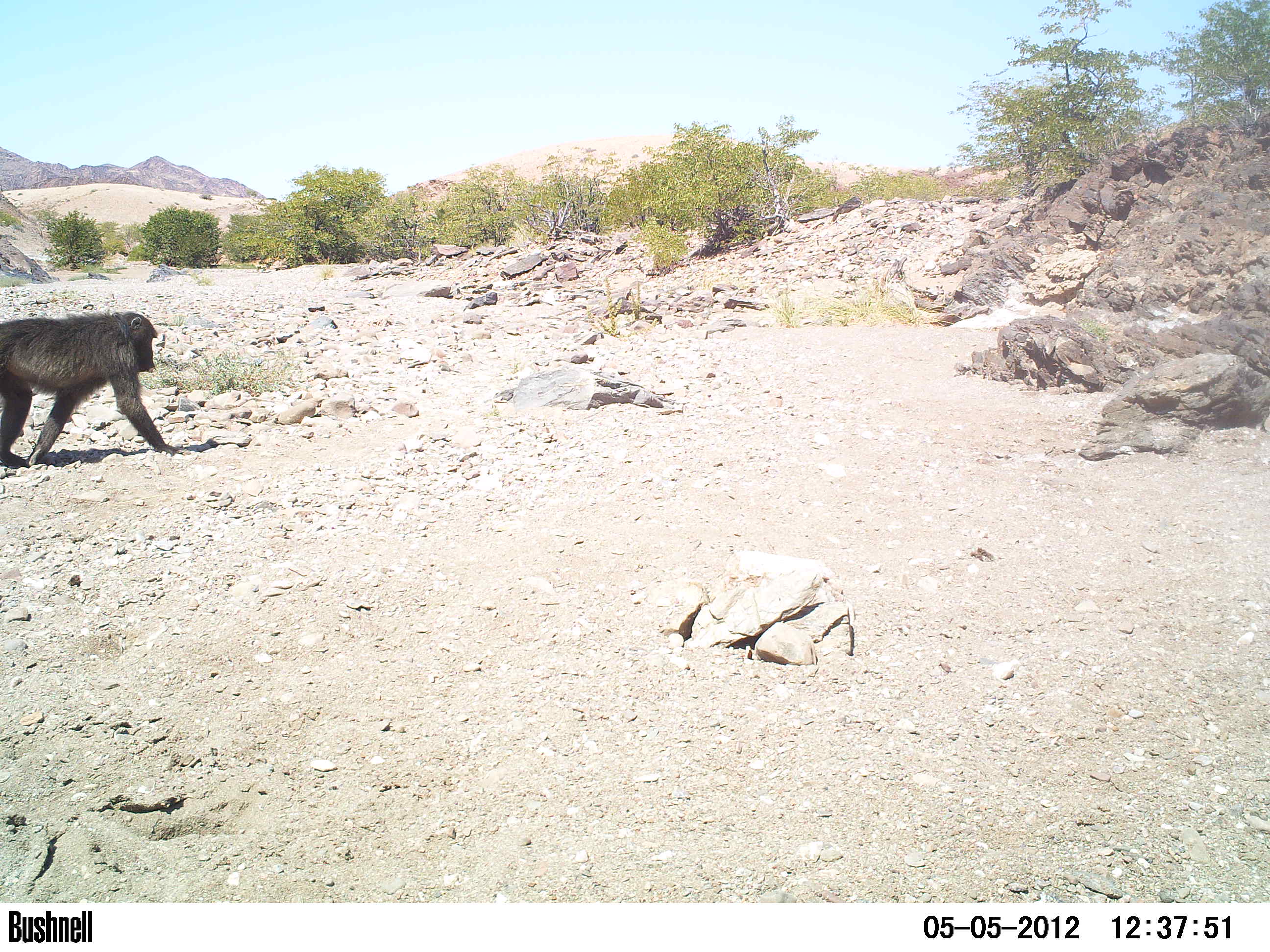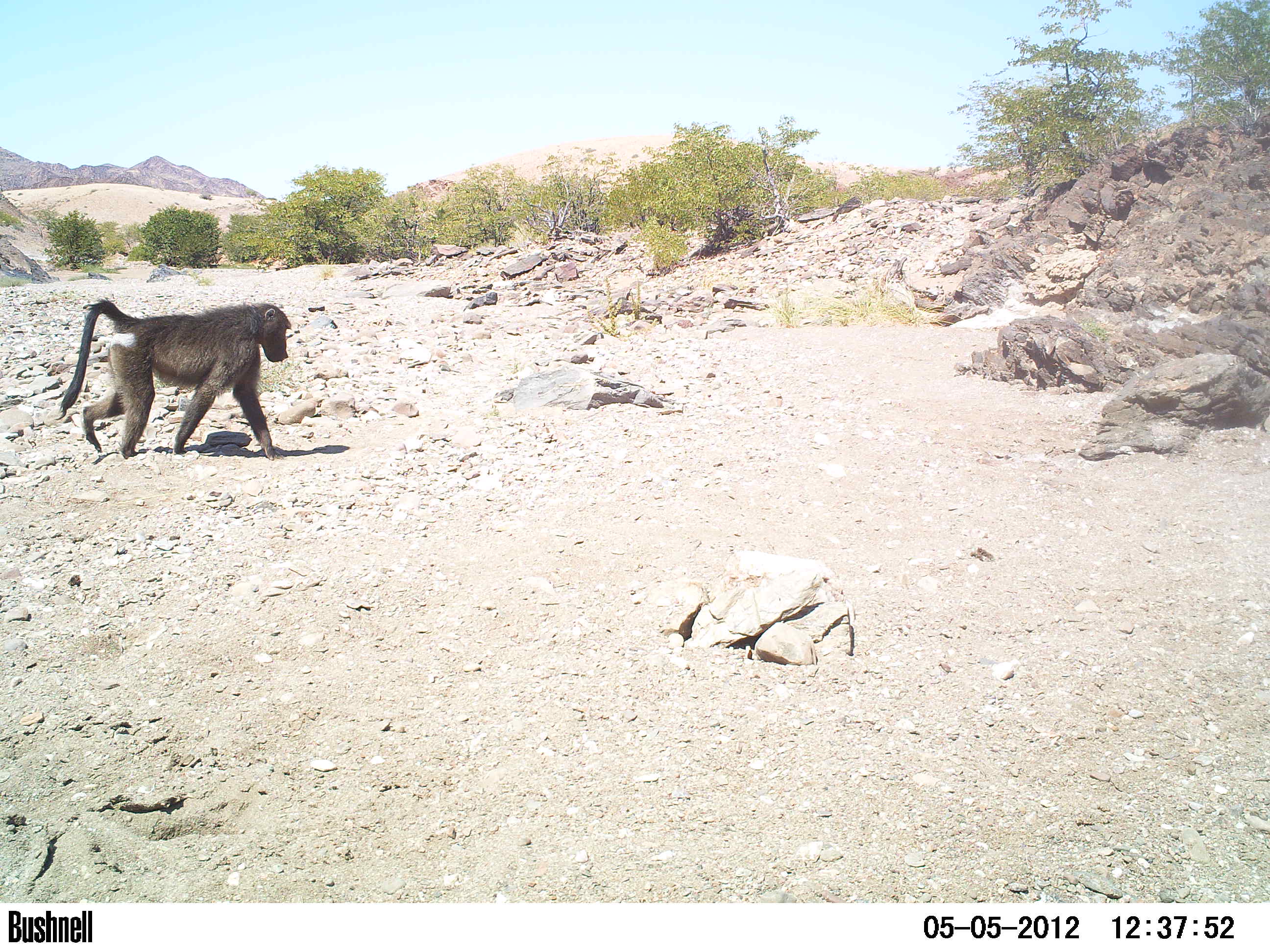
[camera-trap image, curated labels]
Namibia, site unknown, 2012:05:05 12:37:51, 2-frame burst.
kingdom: Animalia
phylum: Chordata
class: Mammalia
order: Primates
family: Cercopithecidae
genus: Papio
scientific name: Papio anubis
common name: olive baboon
Papio anubis (olive baboon).